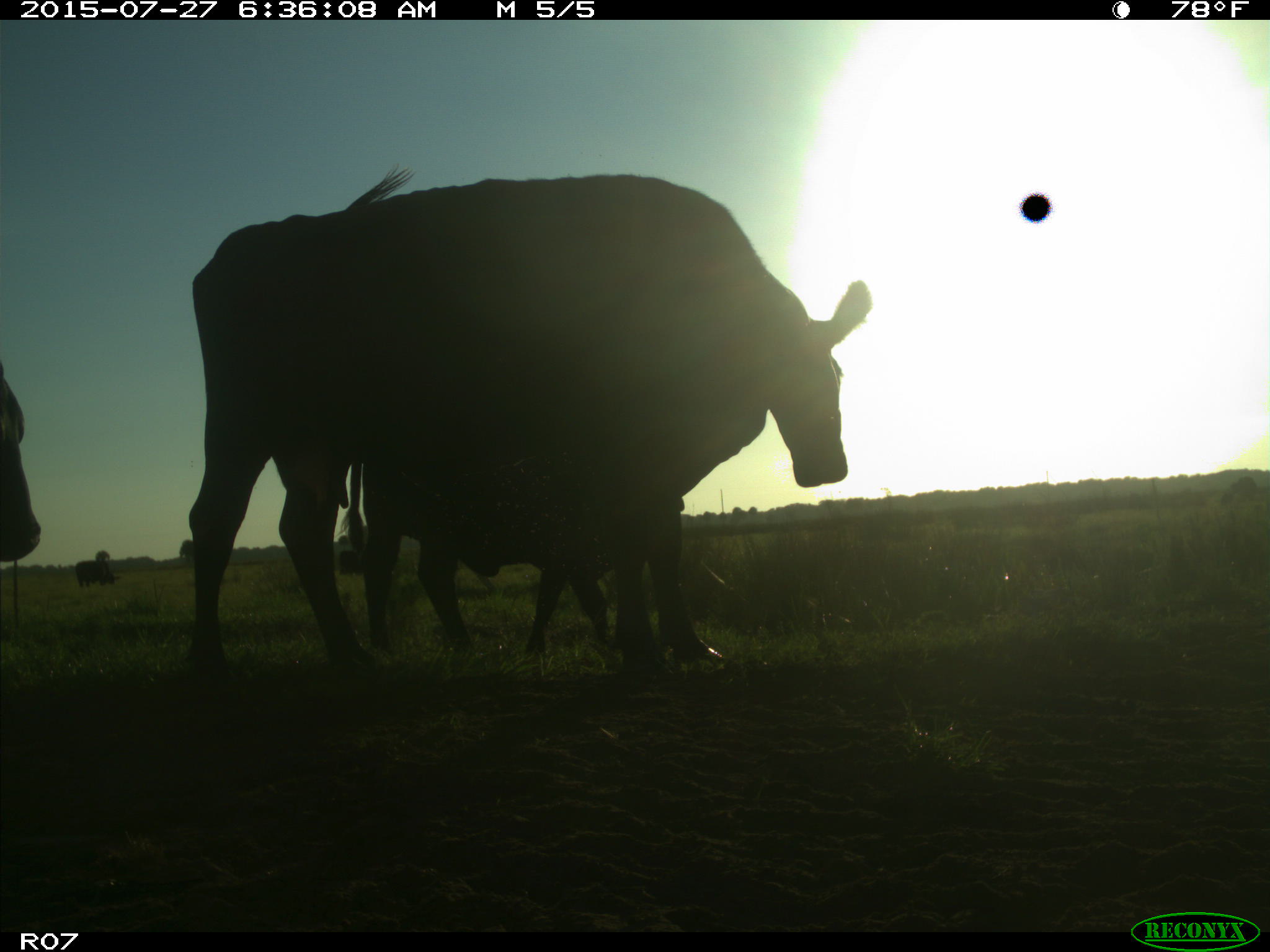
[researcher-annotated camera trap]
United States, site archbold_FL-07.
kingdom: Animalia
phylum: Chordata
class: Mammalia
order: Artiodactyla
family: Bovidae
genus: Bos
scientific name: Bos taurus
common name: domestic cow